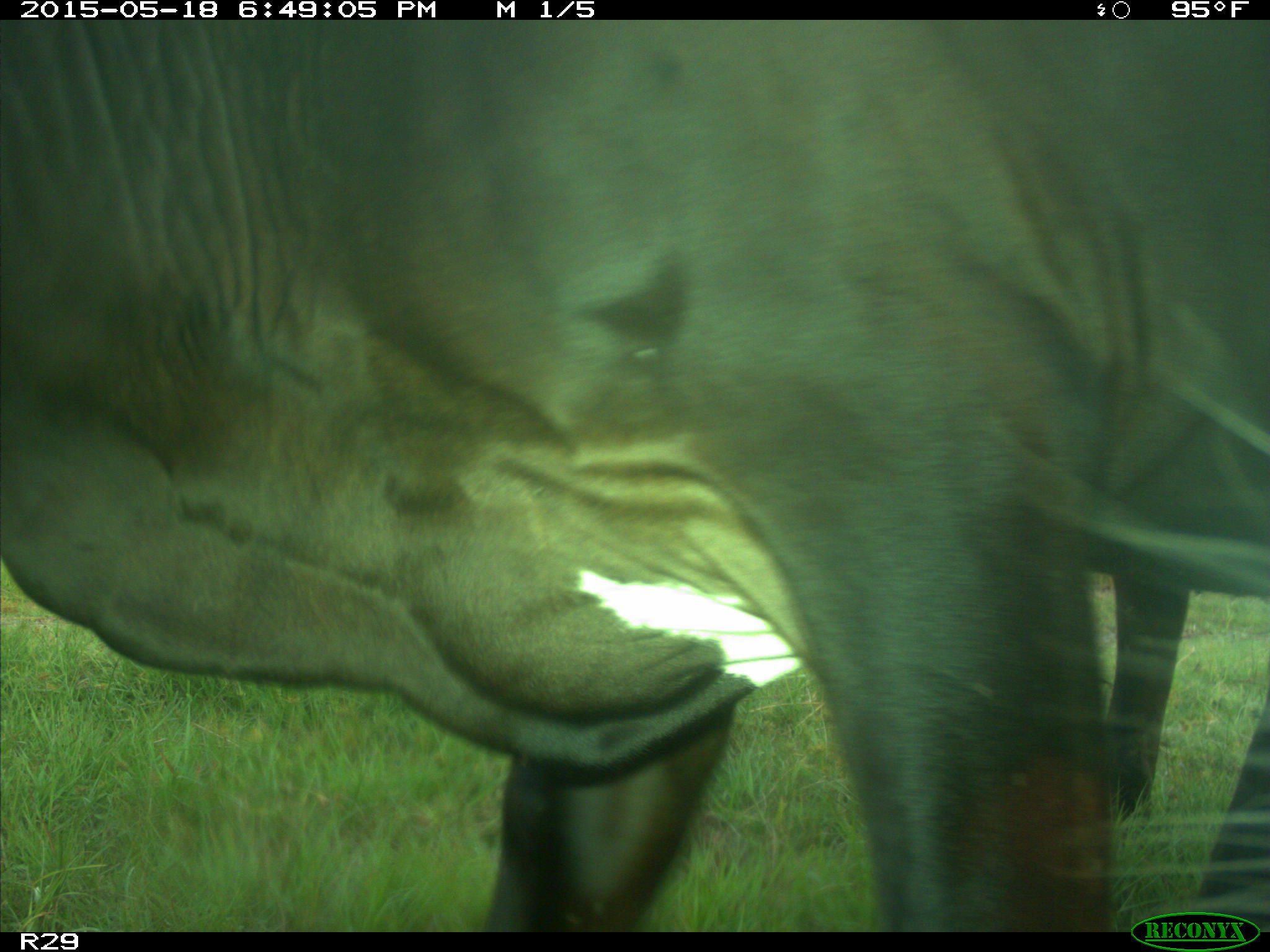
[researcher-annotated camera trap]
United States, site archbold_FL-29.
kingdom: Animalia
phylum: Chordata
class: Mammalia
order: Artiodactyla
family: Bovidae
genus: Bos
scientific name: Bos taurus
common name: domestic cow